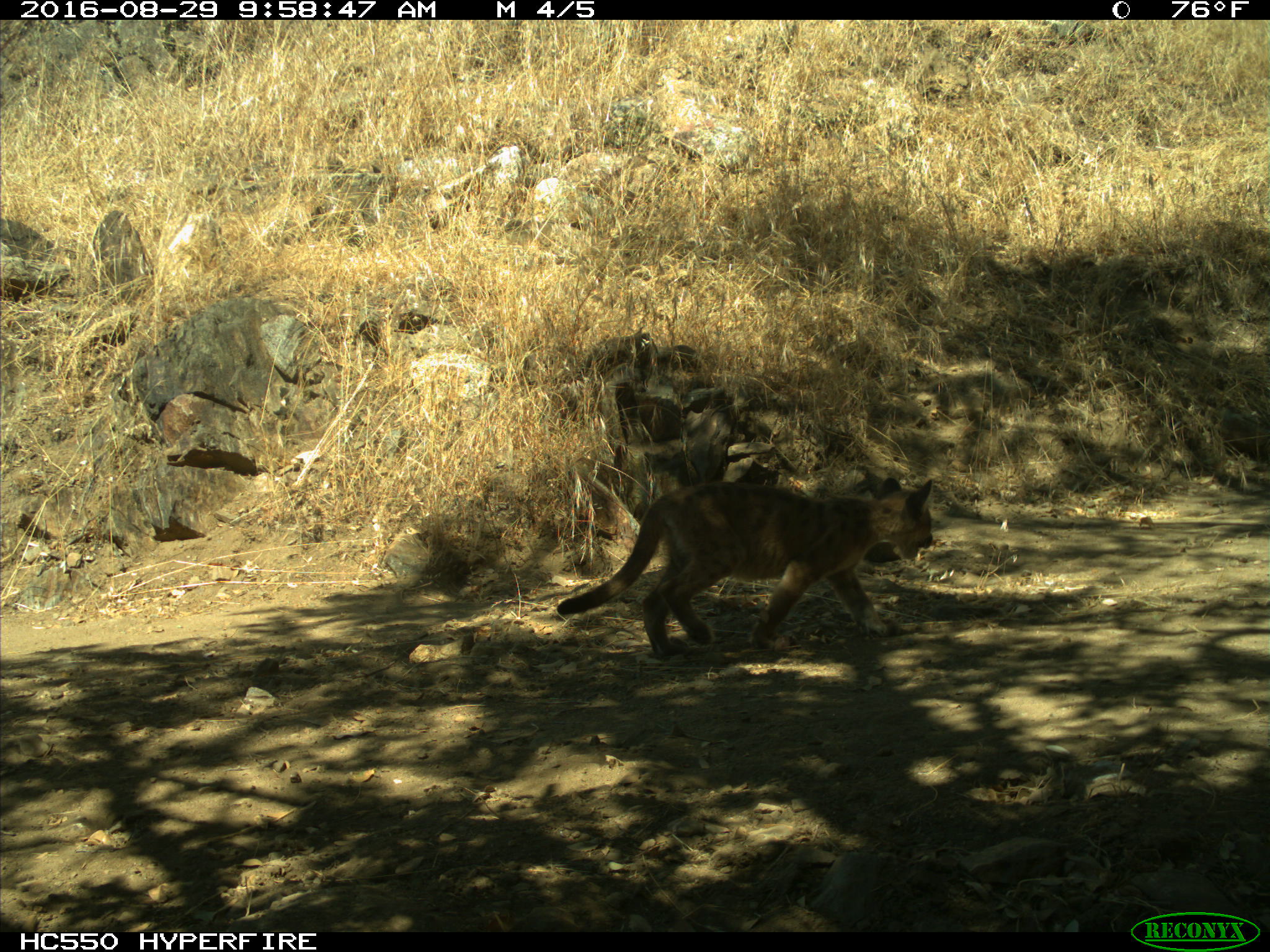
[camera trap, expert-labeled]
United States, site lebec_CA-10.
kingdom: Animalia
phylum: Chordata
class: Mammalia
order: Carnivora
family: Felidae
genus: Puma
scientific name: Puma concolor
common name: mountain lion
Puma concolor (mountain lion).